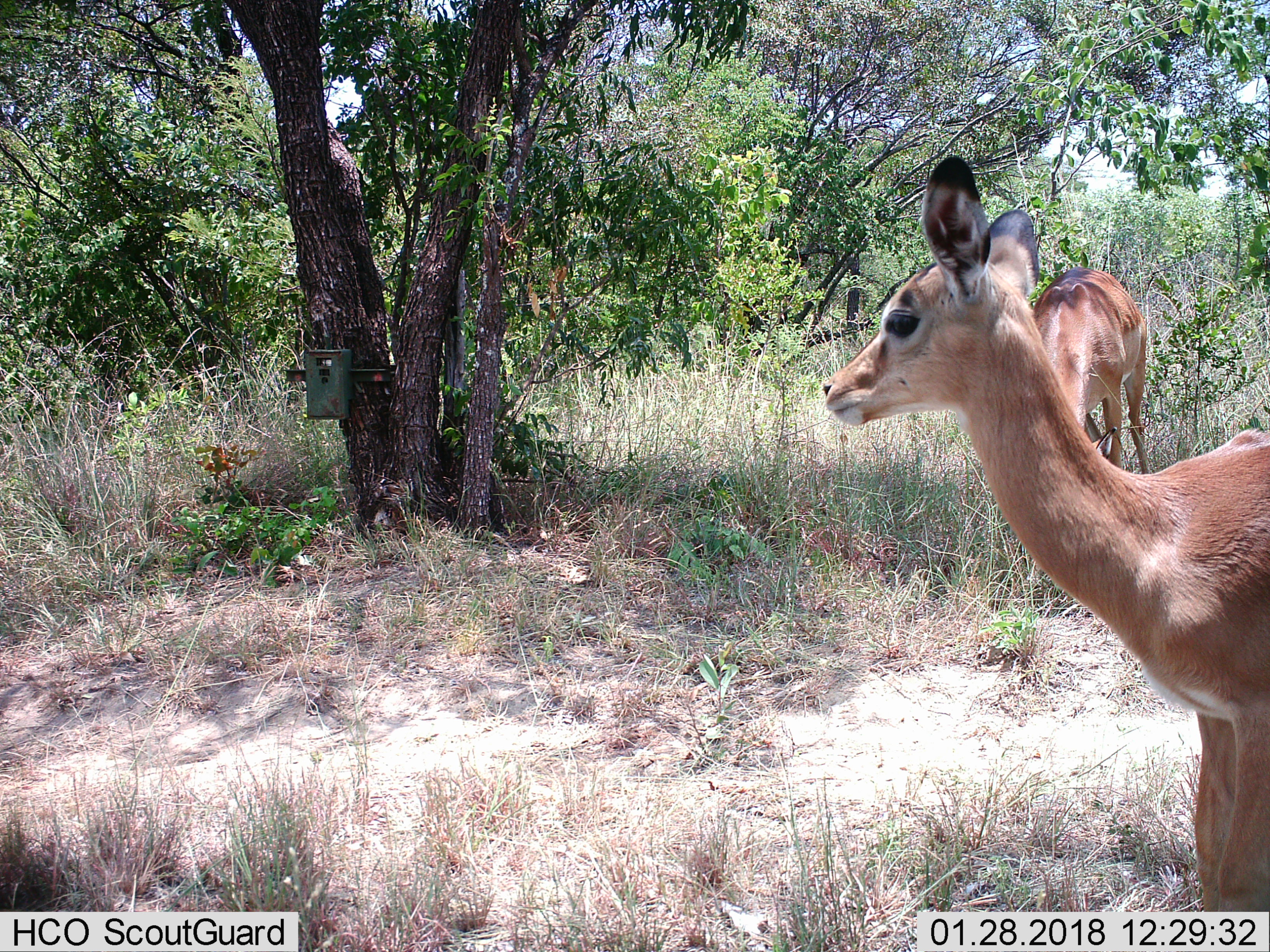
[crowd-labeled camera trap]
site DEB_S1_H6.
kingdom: Animalia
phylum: Chordata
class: Mammalia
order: Artiodactyla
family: Bovidae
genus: Aepyceros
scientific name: Aepyceros melampus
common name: impala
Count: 2.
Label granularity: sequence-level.